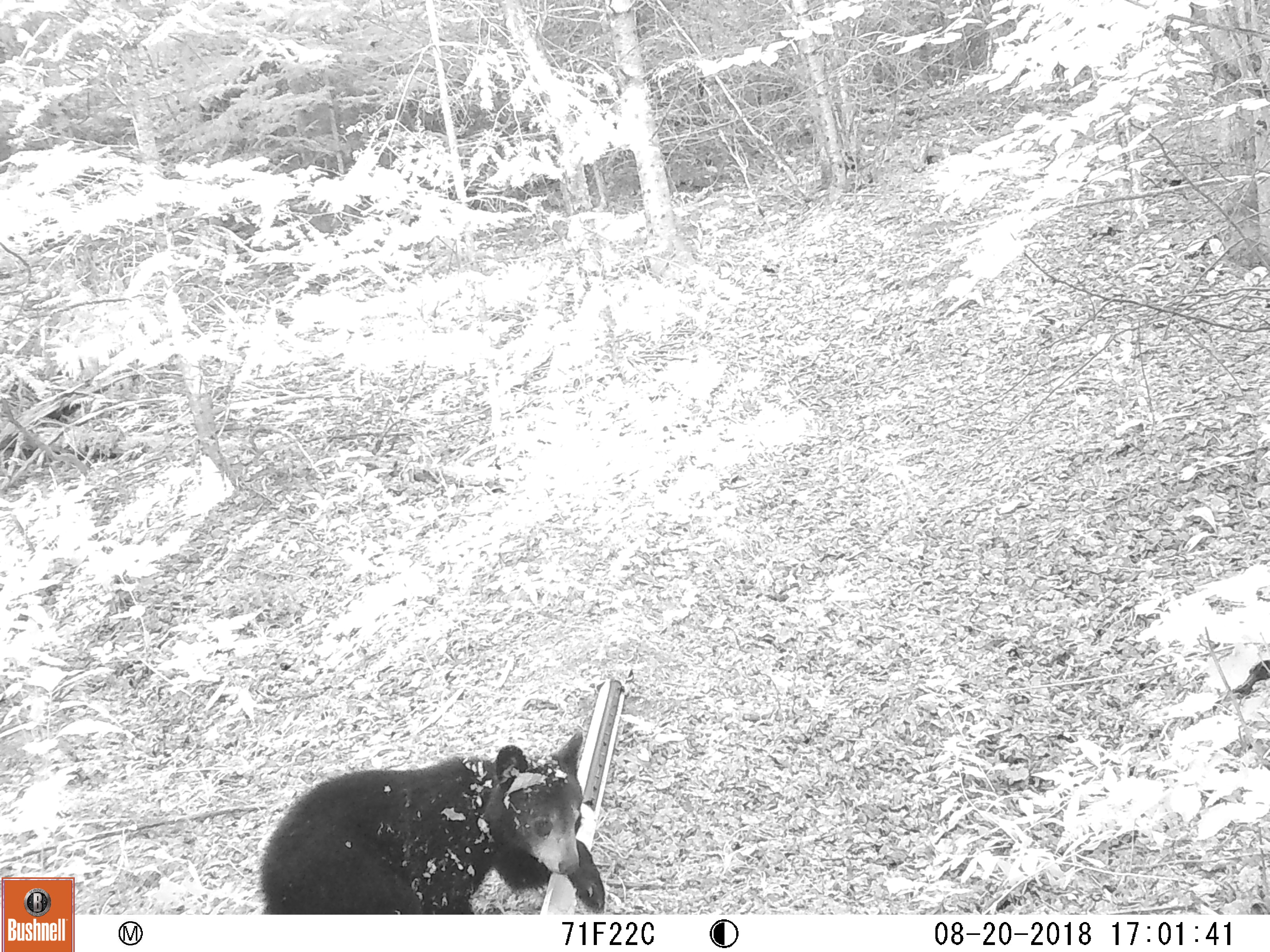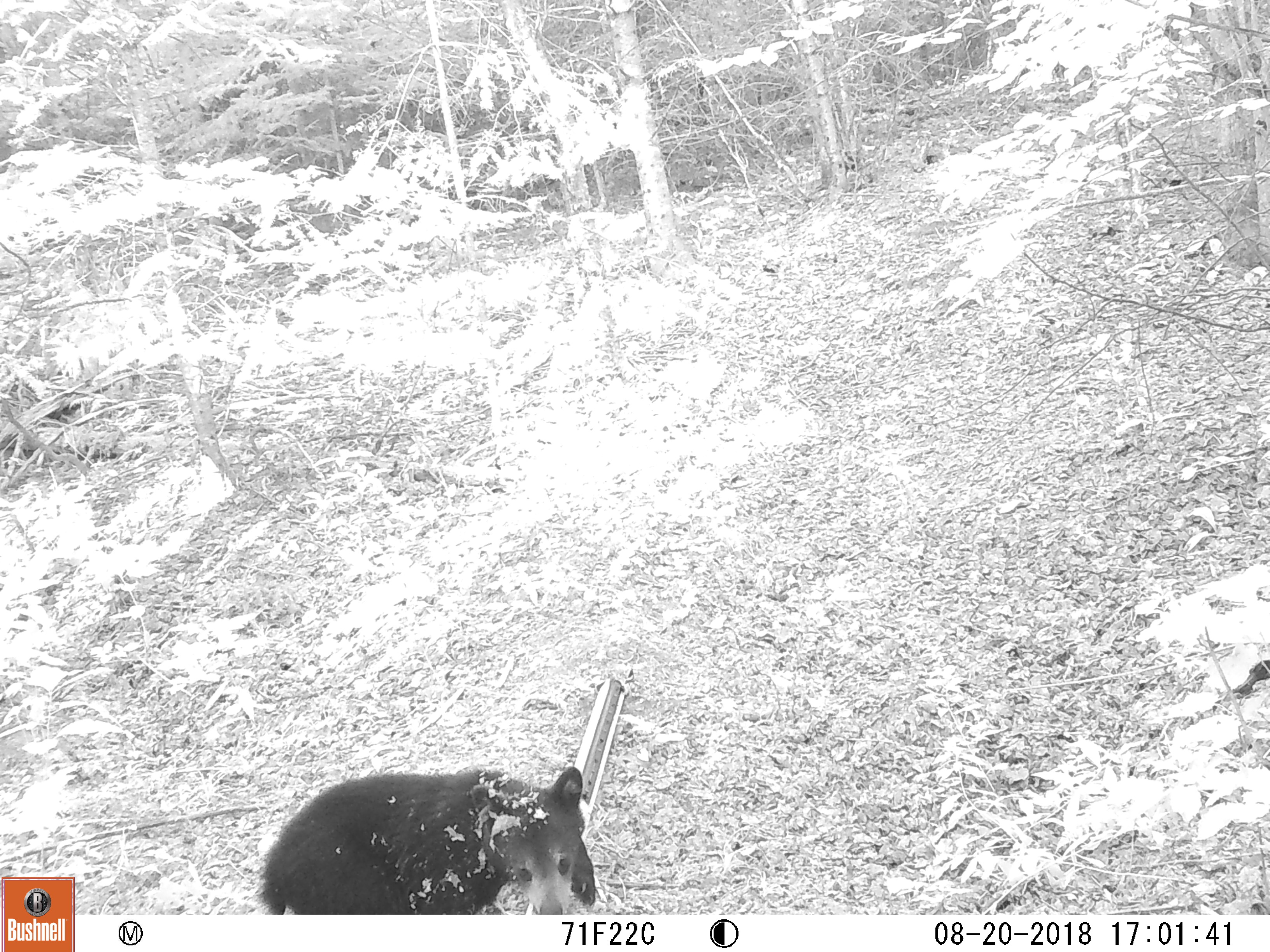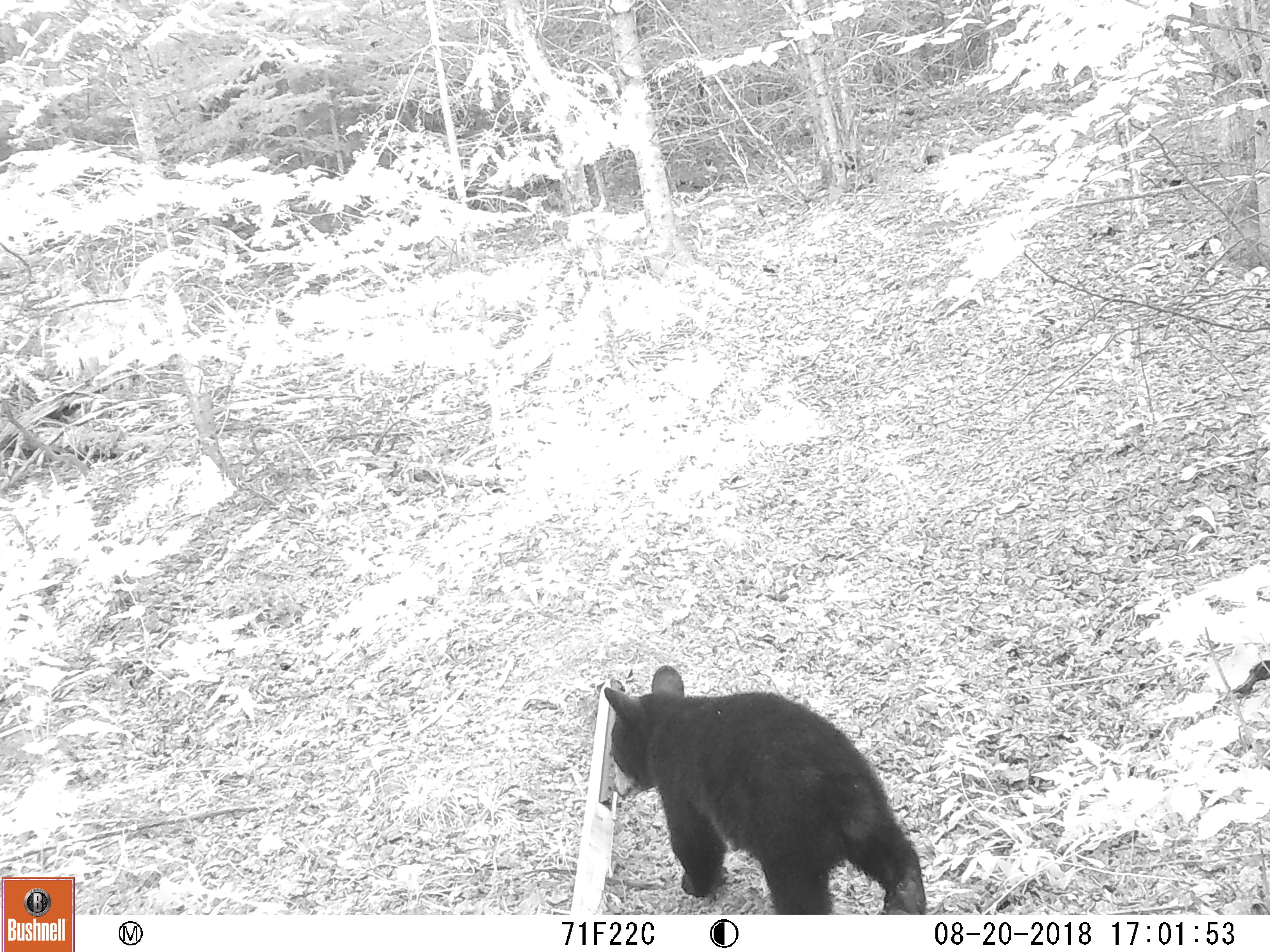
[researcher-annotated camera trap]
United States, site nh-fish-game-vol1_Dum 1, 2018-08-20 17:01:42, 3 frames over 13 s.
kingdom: Animalia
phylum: Chordata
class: Mammalia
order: Carnivora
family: Ursidae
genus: Ursus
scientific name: Ursus americanus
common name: black bear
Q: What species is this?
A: Black bear (Ursus americanus).